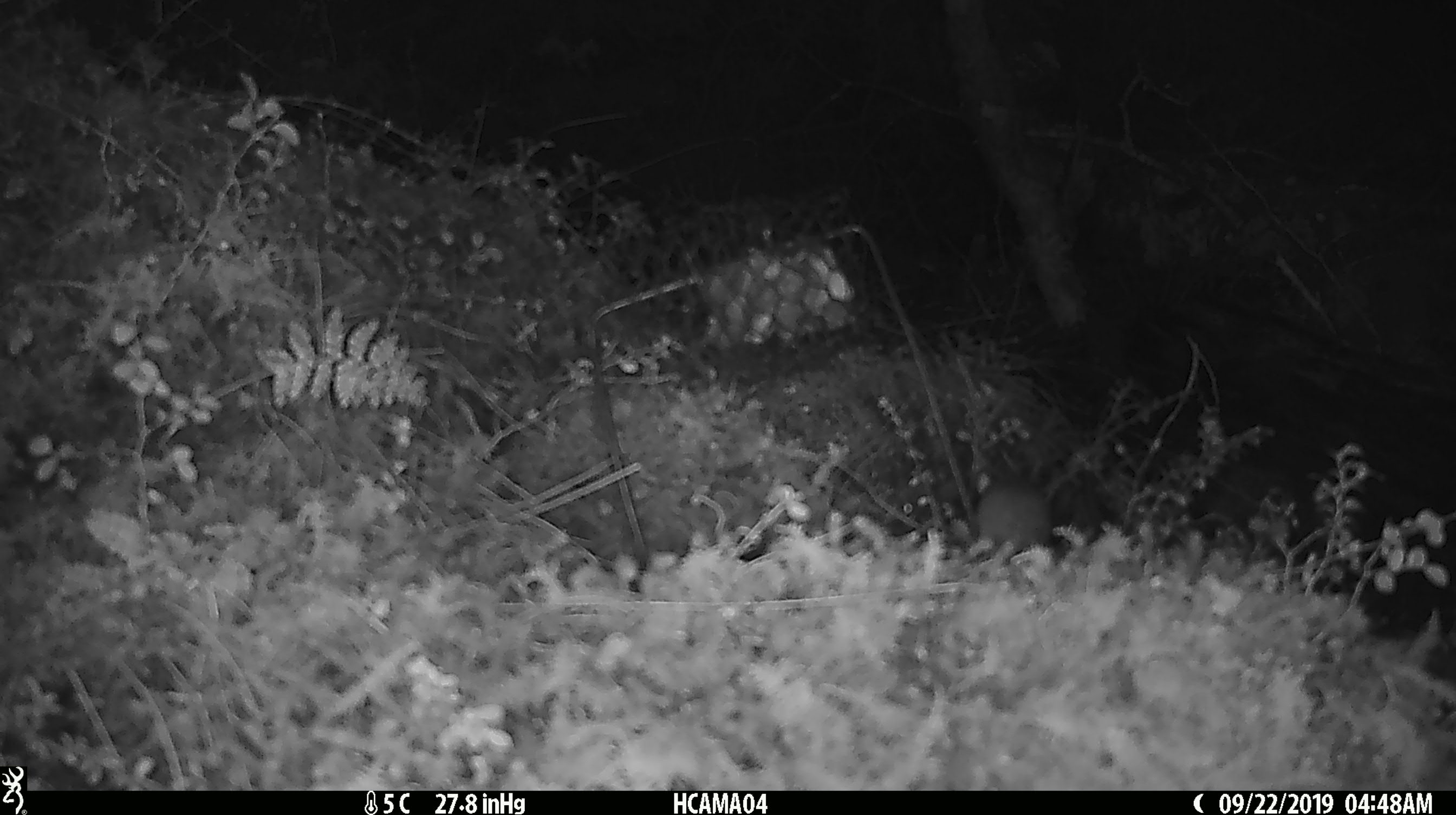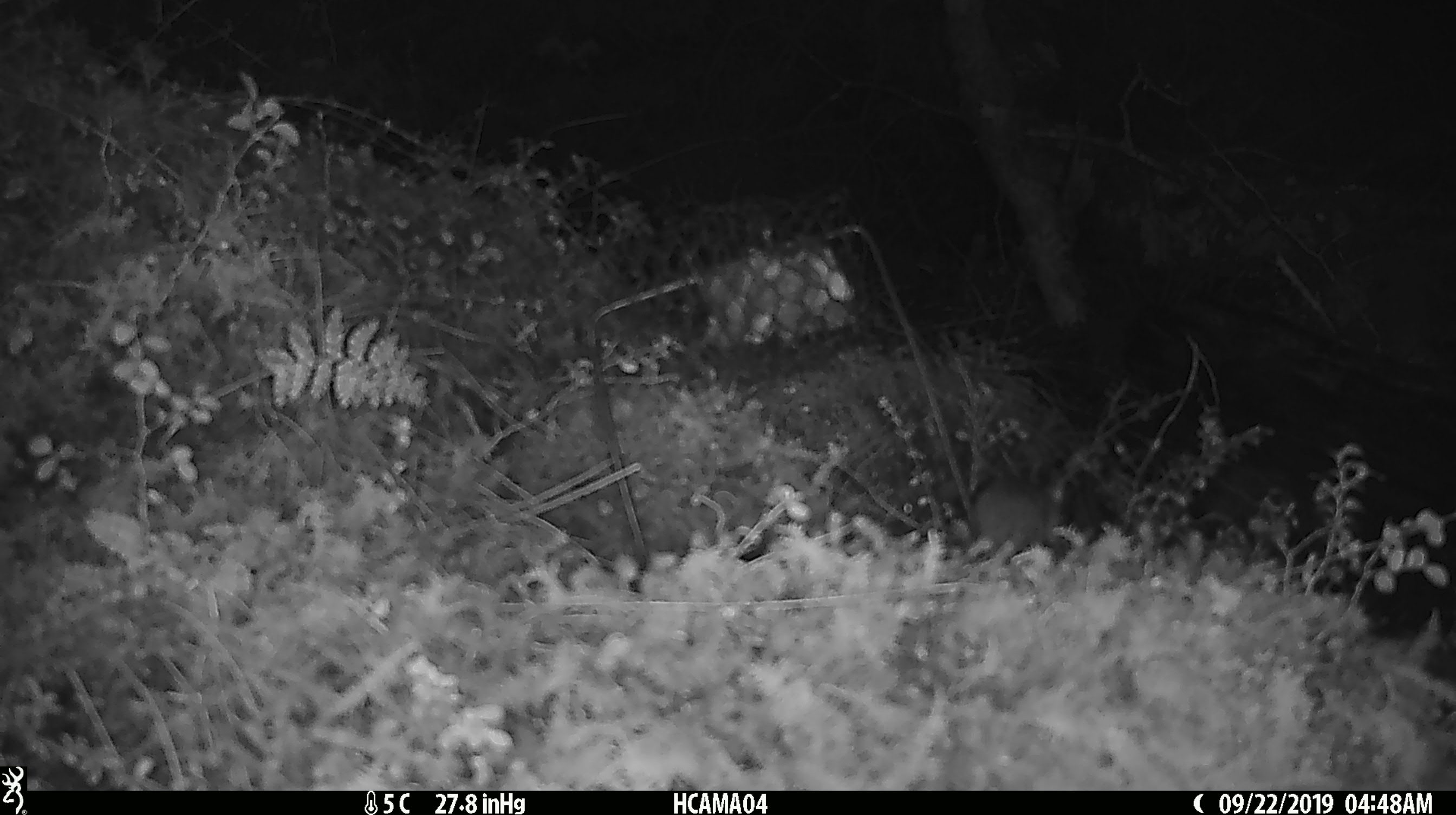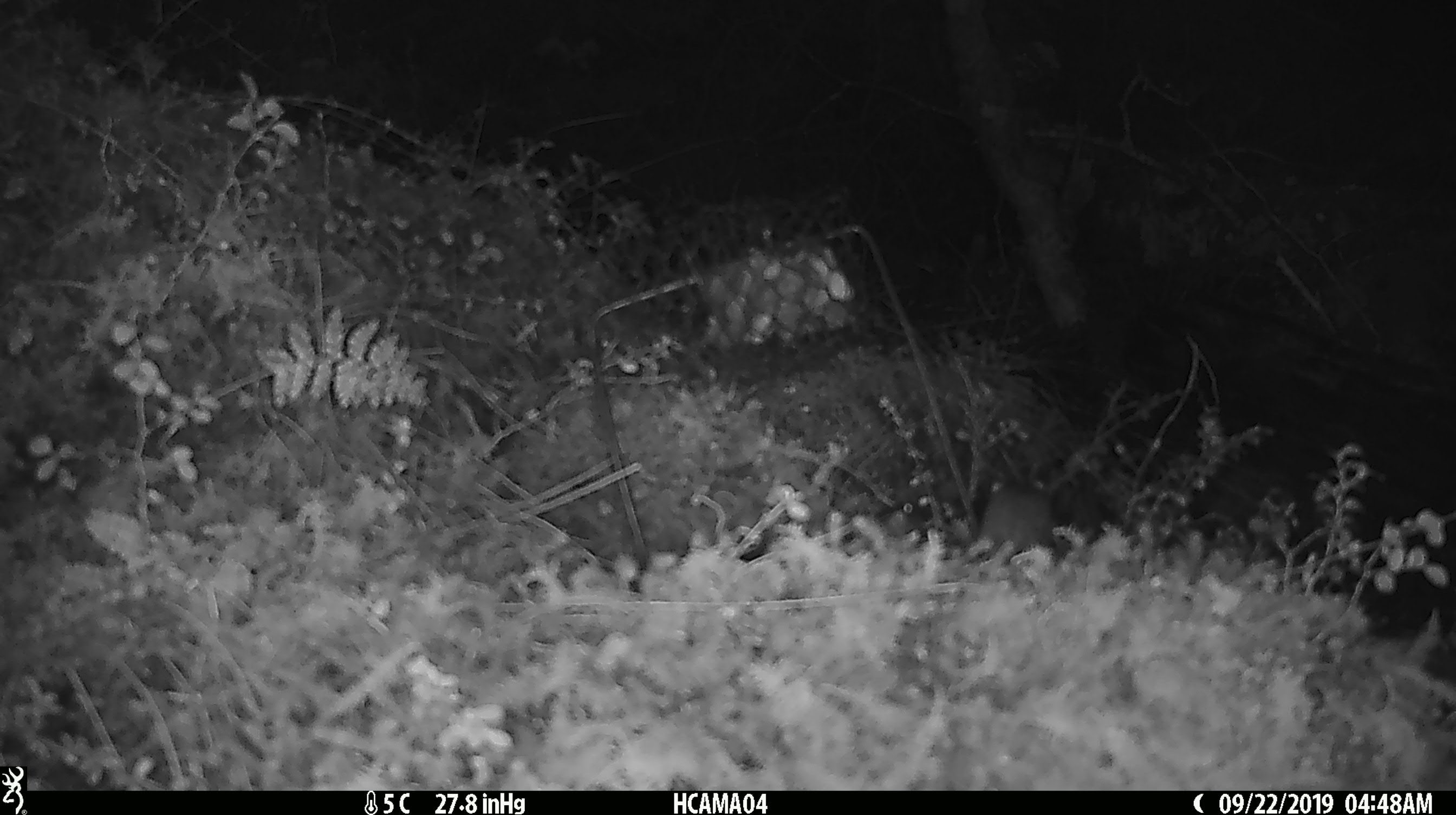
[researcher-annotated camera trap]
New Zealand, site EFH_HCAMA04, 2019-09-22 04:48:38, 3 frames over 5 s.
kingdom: Animalia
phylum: Chordata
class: Mammalia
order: Rodentia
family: Muridae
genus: Mus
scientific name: Mus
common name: mouse